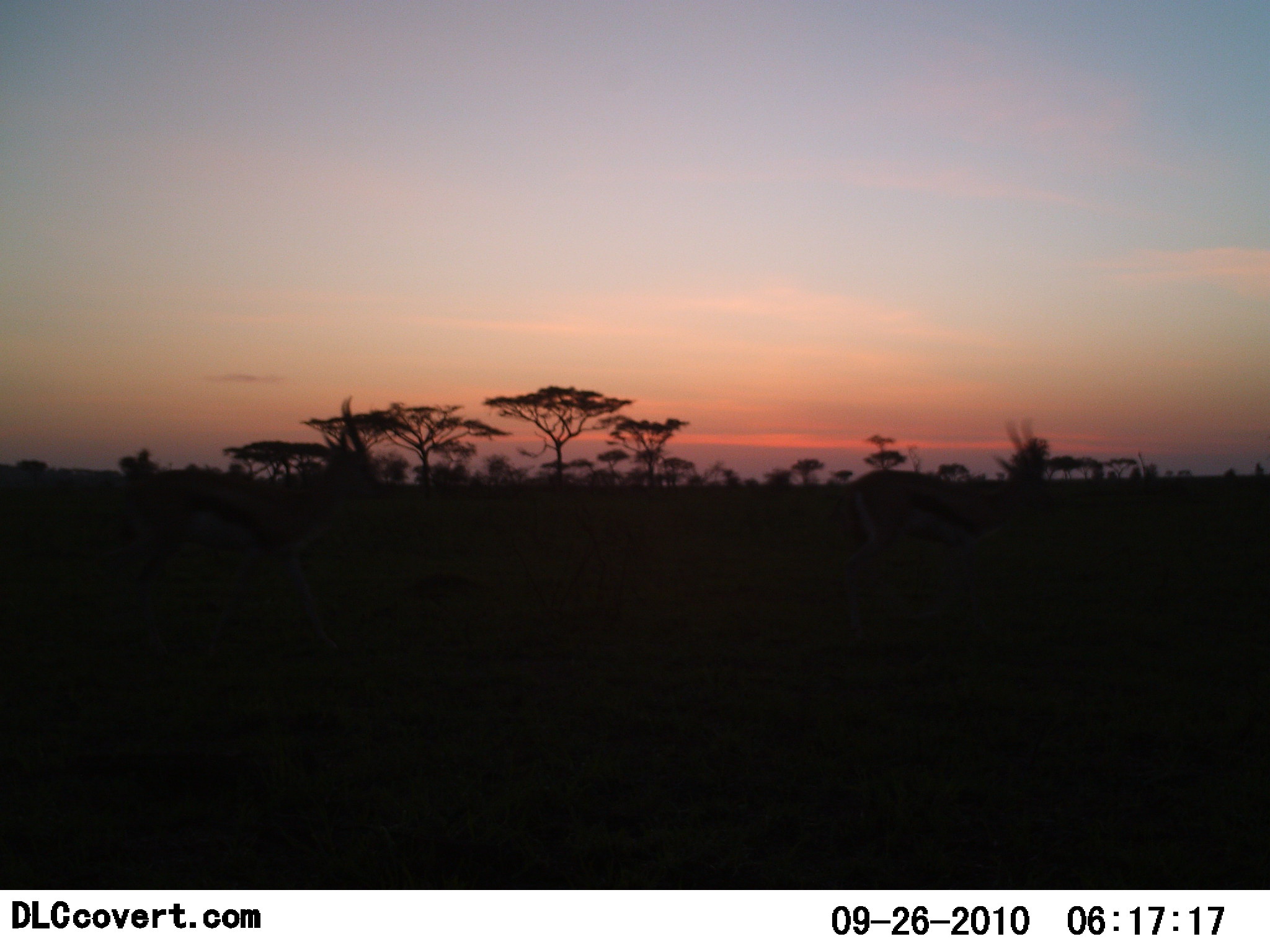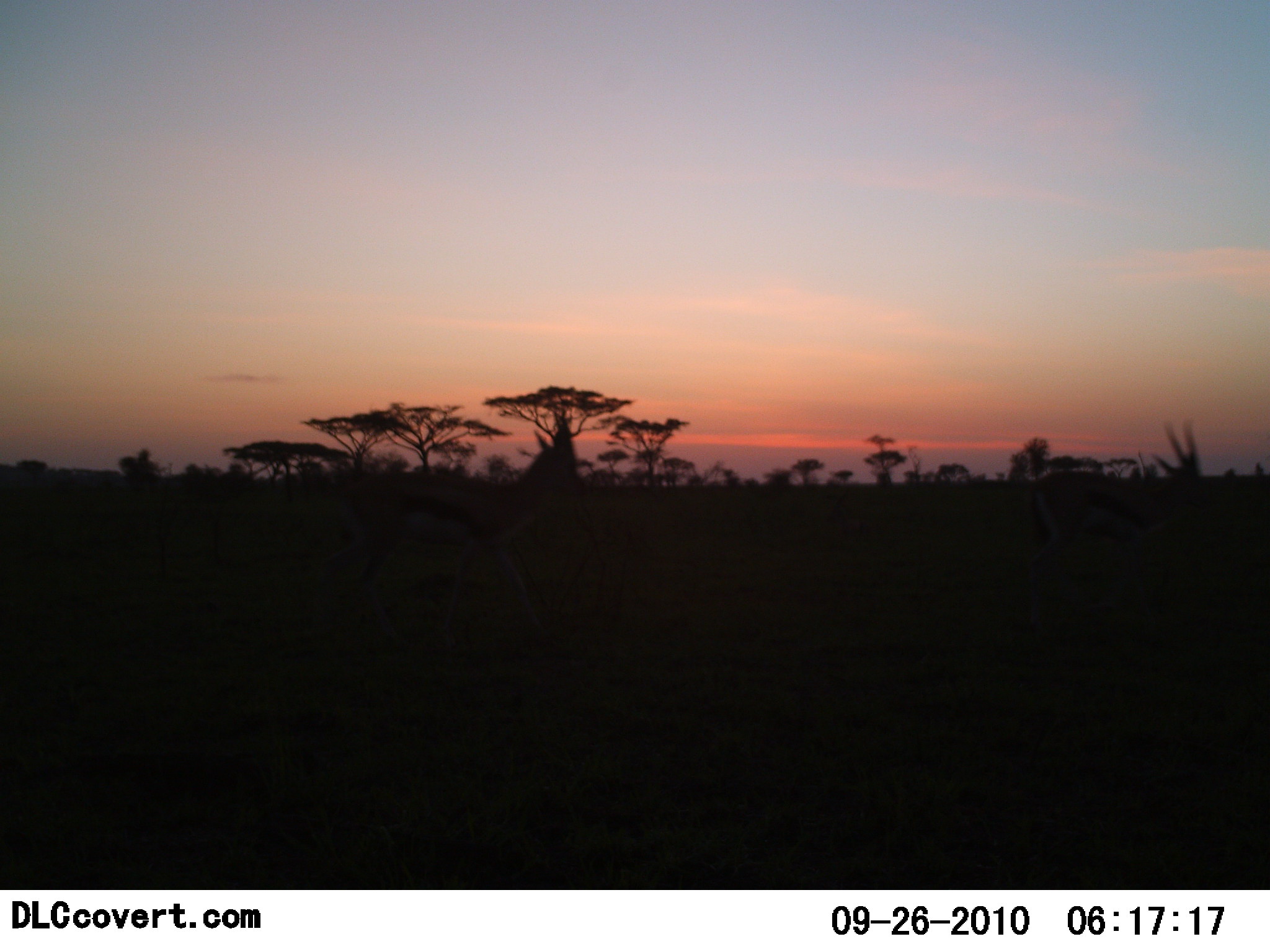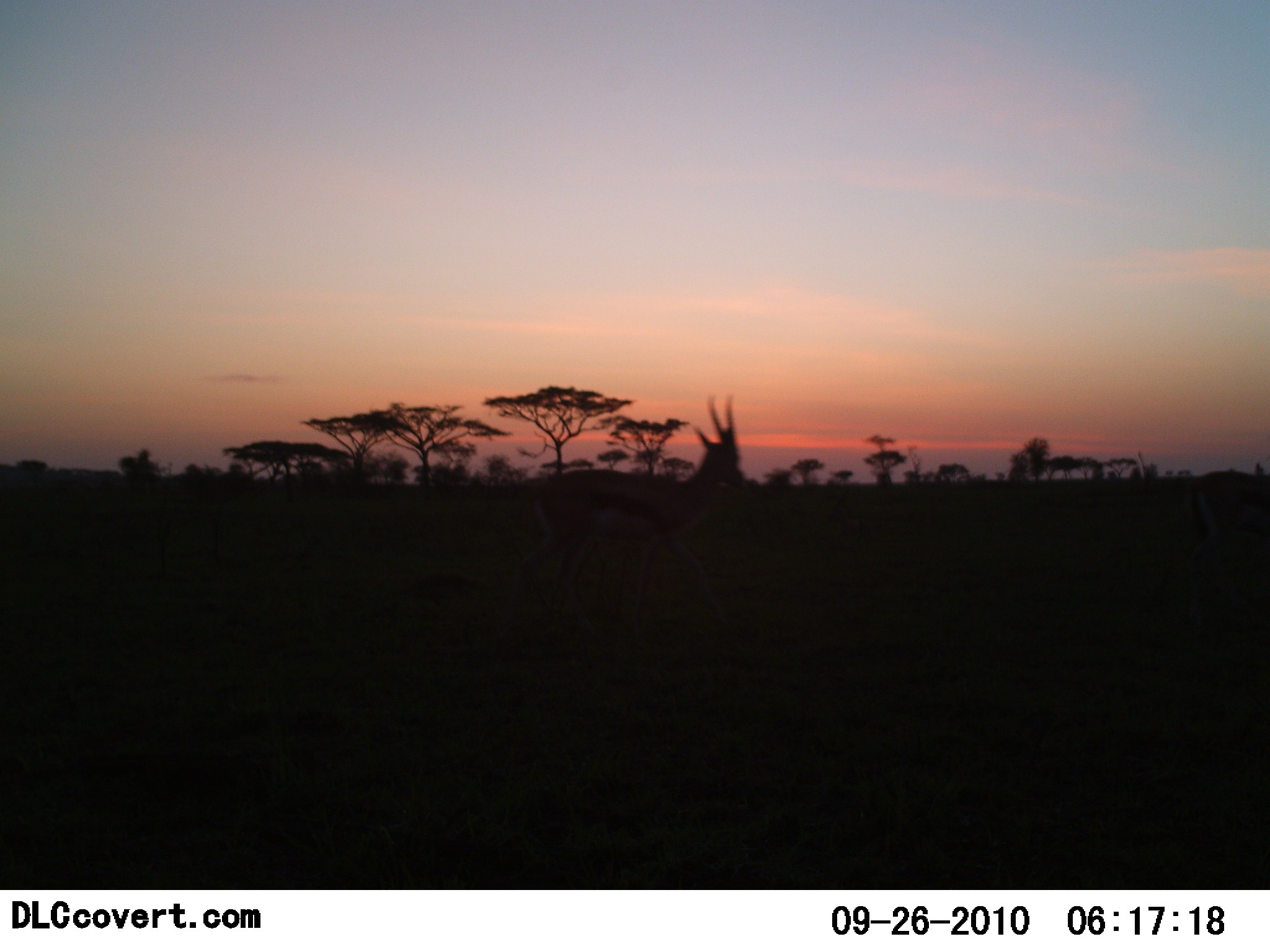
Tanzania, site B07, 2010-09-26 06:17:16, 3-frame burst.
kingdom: Animalia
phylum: Chordata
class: Mammalia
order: Artiodactyla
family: Bovidae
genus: Eudorcas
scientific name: Eudorcas thomsonii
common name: thomson's gazelle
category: gazellethomsons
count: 2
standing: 0%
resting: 0%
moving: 100%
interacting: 0%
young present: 0%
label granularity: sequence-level